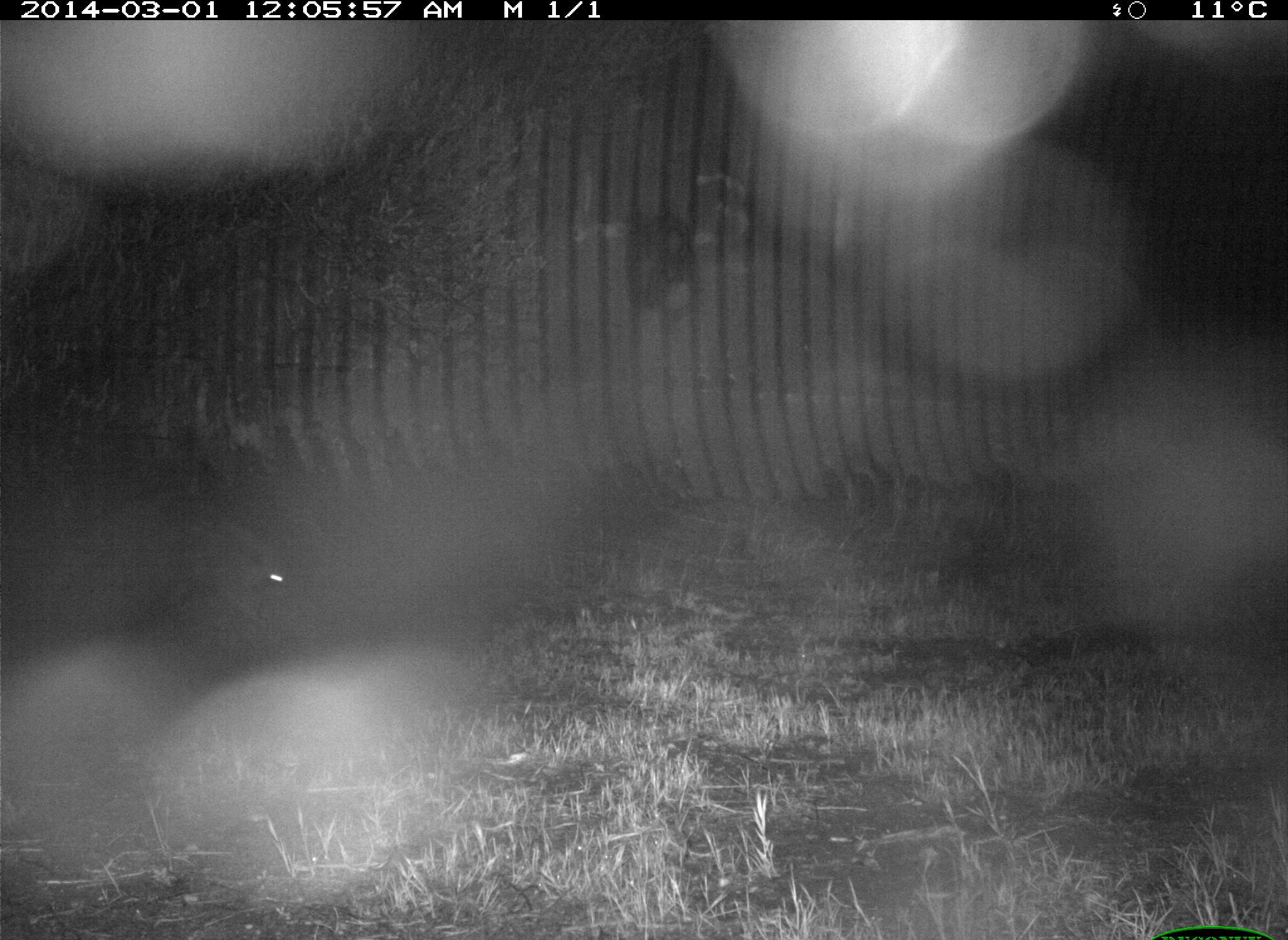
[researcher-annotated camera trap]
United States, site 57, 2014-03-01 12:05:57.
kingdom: Animalia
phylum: Chordata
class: Mammalia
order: Carnivora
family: Procyonidae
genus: Procyon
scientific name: Procyon lotor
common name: raccoon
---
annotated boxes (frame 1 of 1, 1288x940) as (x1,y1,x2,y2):
raccoon: (177,512,292,631)